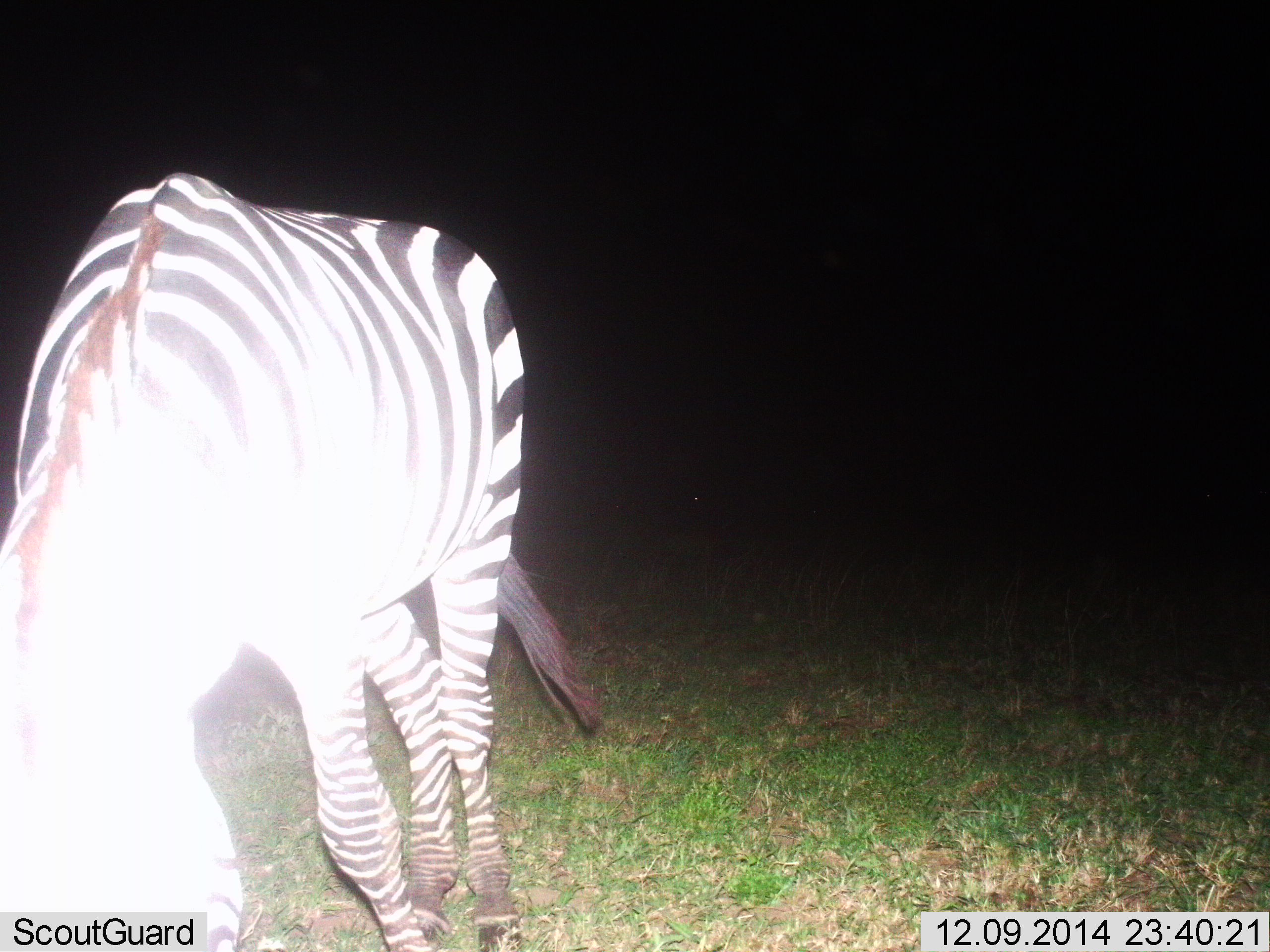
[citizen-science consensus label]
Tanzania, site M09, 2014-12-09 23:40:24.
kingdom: Animalia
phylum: Chordata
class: Mammalia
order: Perissodactyla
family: Equidae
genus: Equus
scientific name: Equus quagga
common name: plains zebra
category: zebra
Zebra (plains zebra) (Equus quagga), count 1. Behavior (volunteer vote fractions): standing 10%, resting 0%, moving 0%, interacting 0%. Young present (vote fraction): 0%. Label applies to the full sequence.